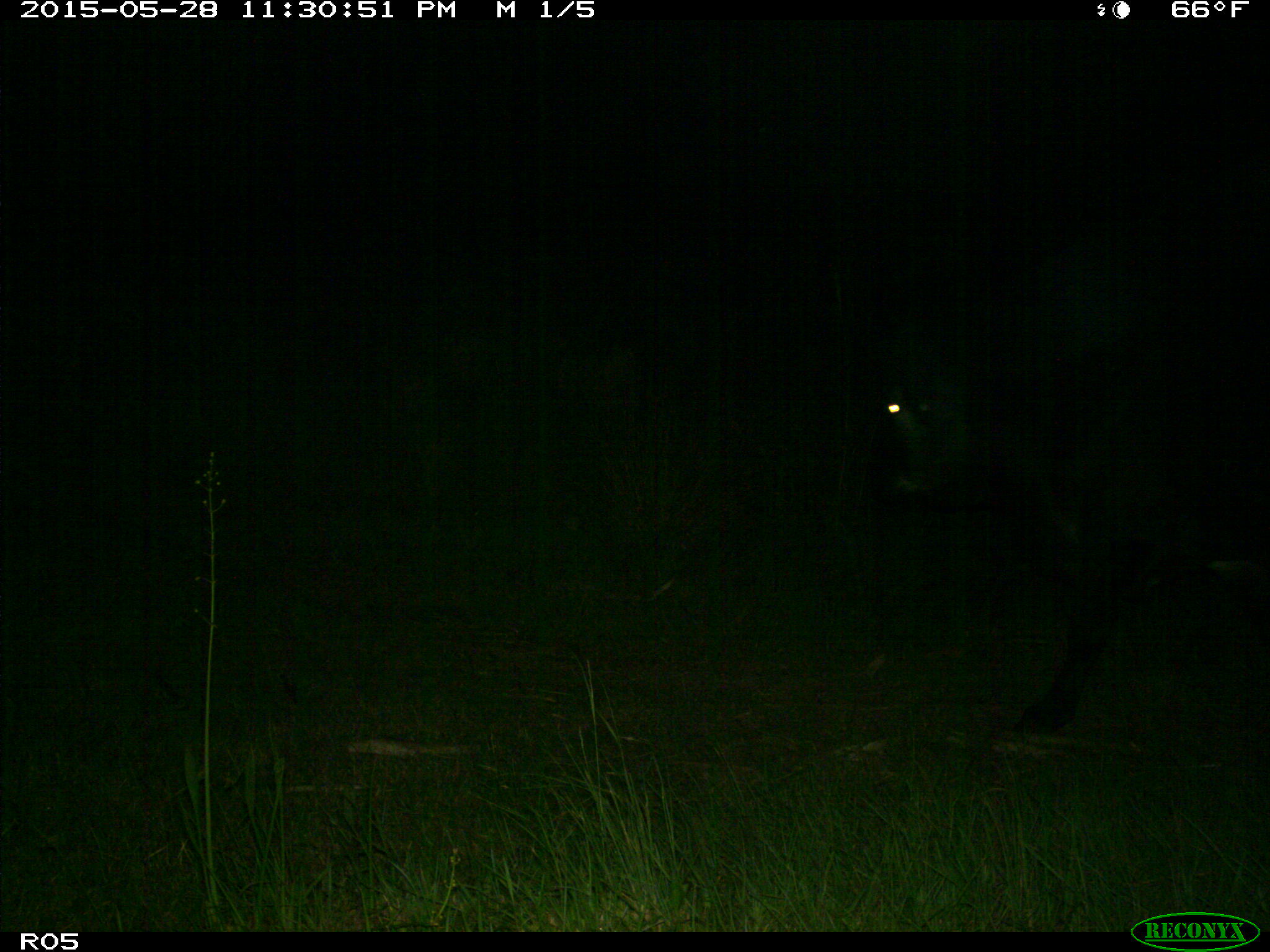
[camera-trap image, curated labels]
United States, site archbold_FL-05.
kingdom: Animalia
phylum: Chordata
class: Mammalia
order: Artiodactyla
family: Bovidae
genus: Bos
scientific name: Bos taurus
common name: domestic cow